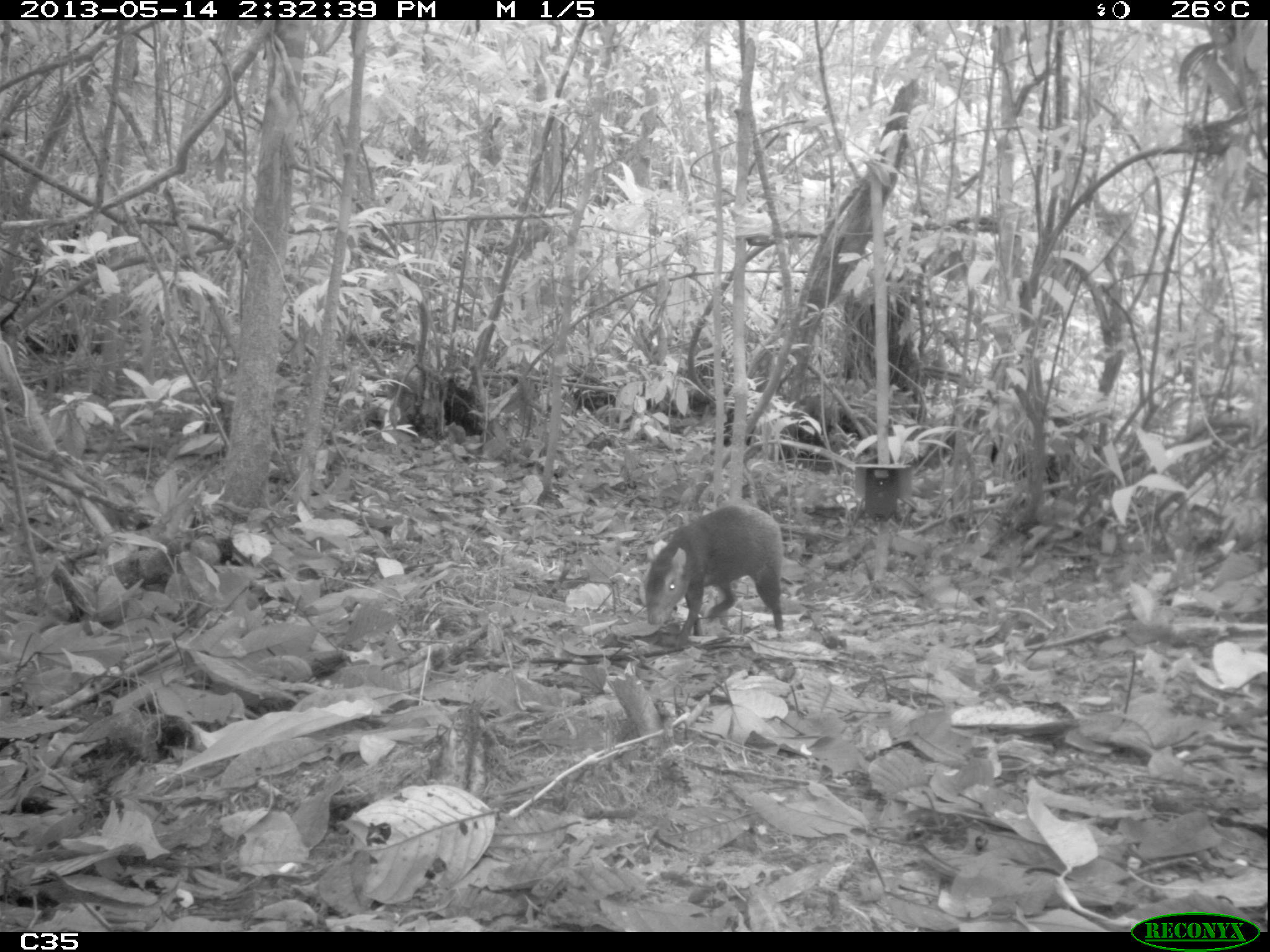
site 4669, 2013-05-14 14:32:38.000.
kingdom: Animalia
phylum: Chordata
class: Mammalia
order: Rodentia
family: Dasyproctidae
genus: Dasyprocta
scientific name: Dasyprocta leporina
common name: red-rumped agouti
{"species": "Dasyprocta leporina (red-rumped agouti)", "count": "1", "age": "adult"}